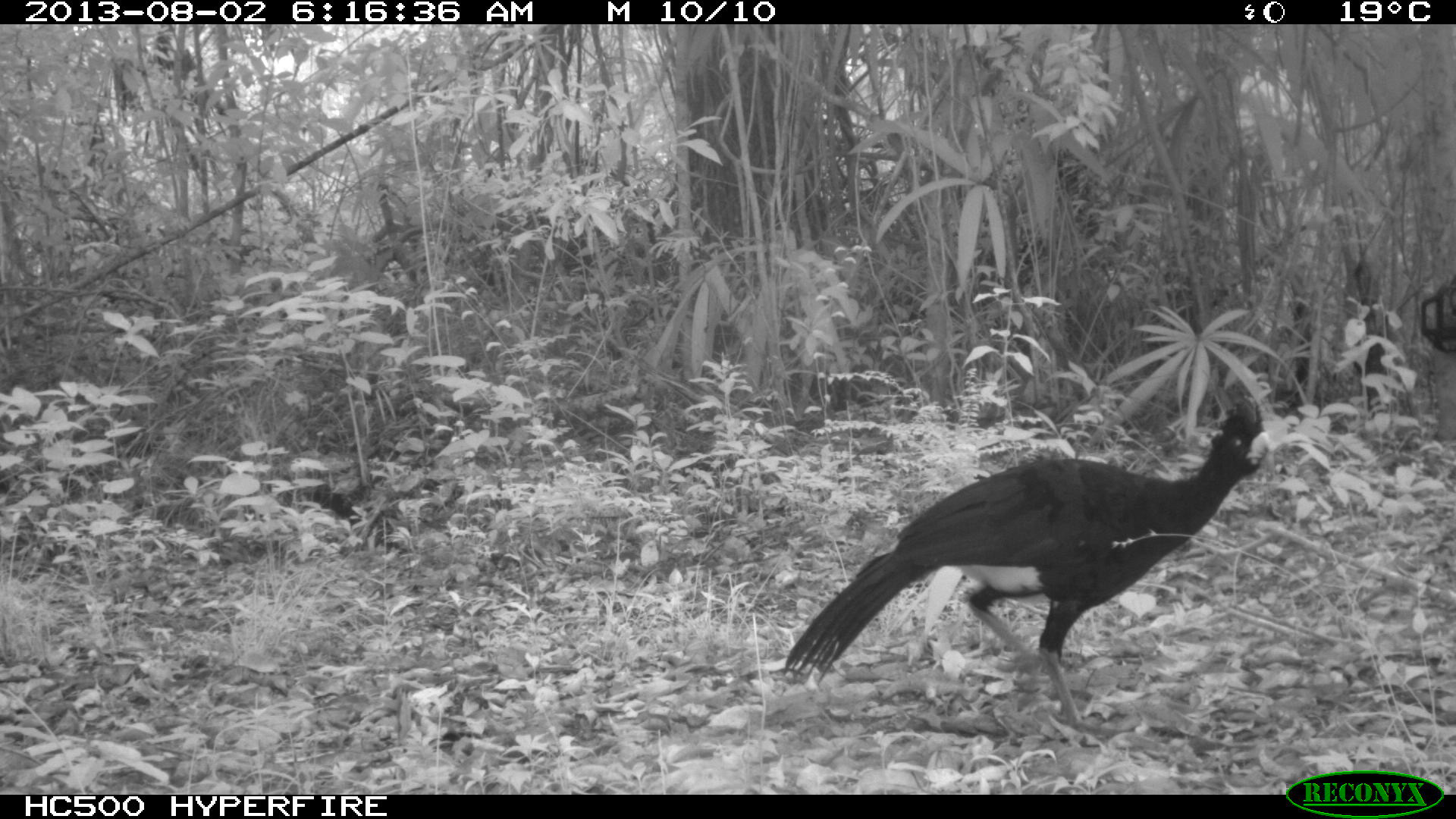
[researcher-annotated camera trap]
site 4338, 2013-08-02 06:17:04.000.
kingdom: Animalia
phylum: Chordata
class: Aves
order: Galliformes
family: Cracidae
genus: Crax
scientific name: Crax rubra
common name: great curassow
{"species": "Crax rubra (great curassow)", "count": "1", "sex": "male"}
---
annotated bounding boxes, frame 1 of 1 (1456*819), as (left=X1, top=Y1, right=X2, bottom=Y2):
crax rubra: (left=778, top=391, right=1275, bottom=733)